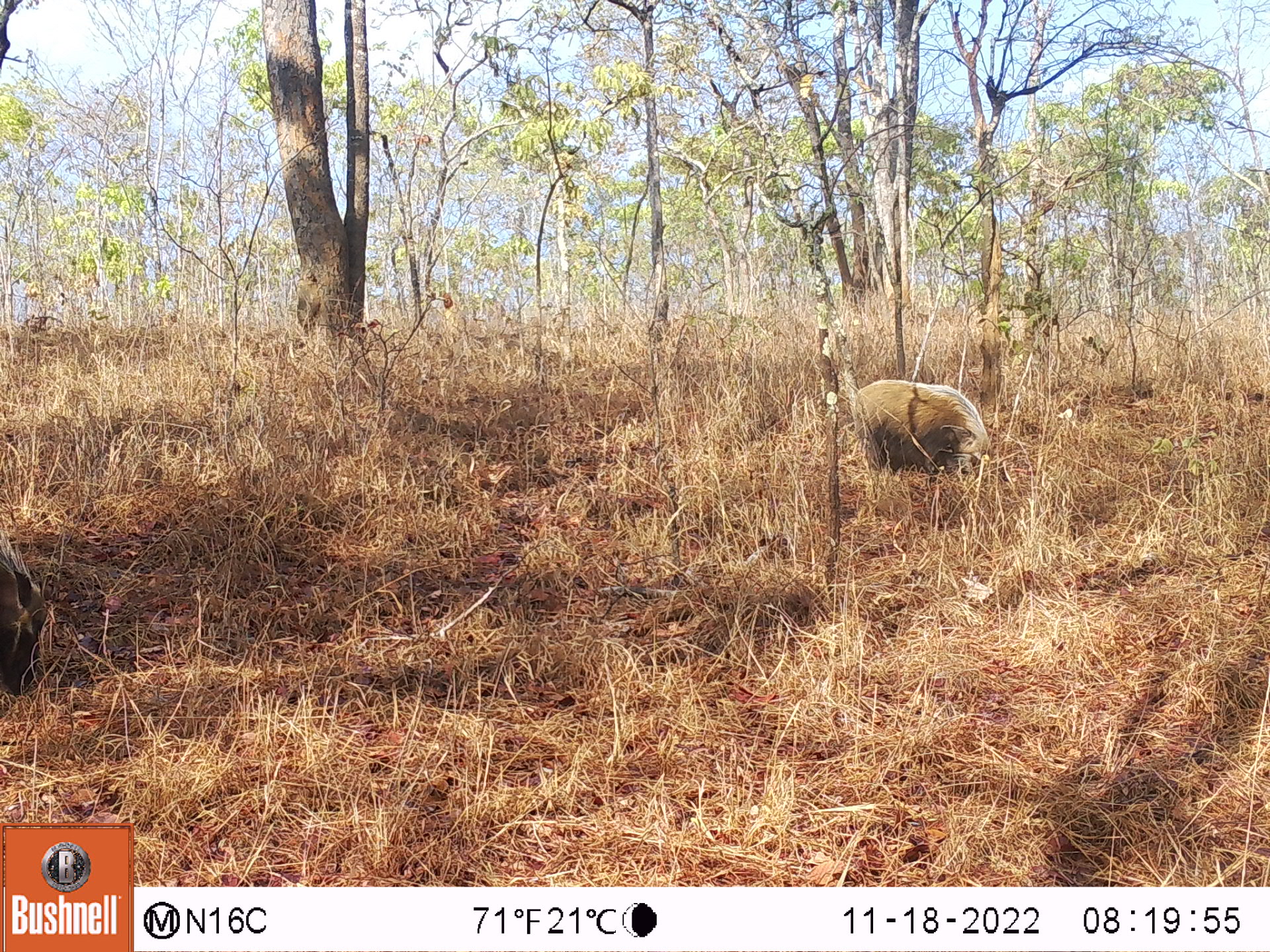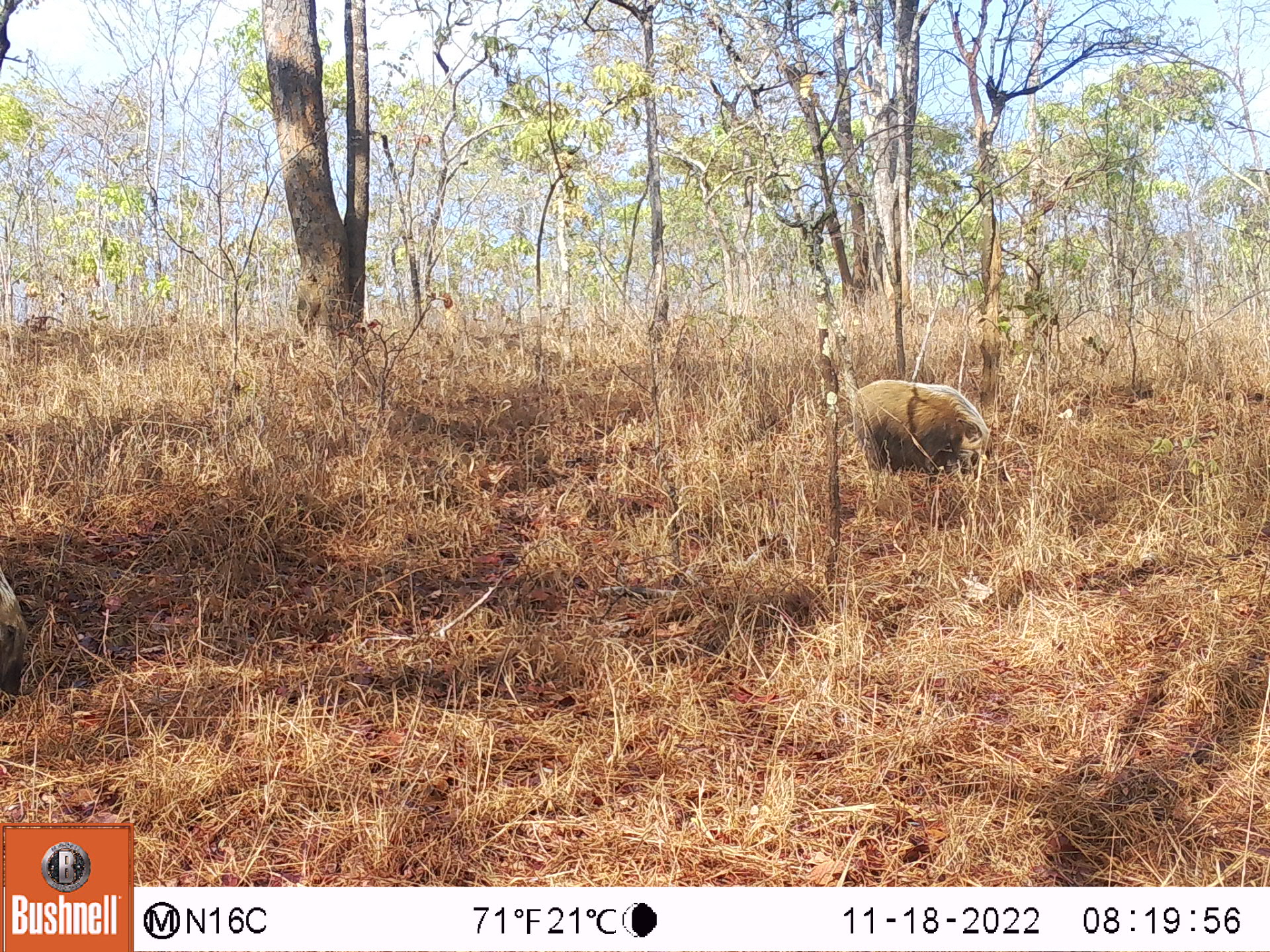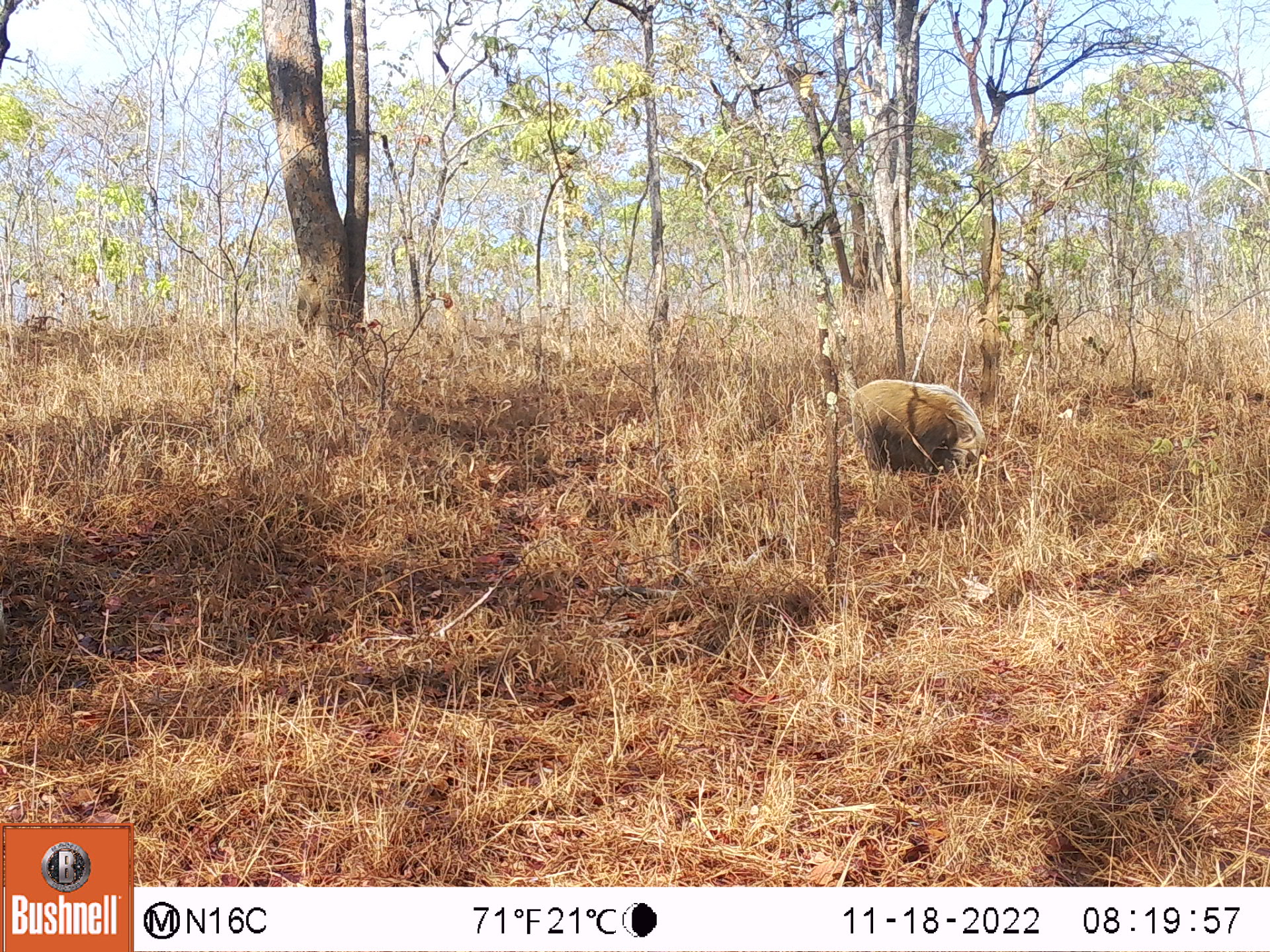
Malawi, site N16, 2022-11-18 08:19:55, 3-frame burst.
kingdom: Animalia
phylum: Chordata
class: Mammalia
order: Artiodactyla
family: Suidae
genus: Potamochoerus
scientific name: Potamochoerus larvatus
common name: bushpig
Bushpig (Potamochoerus larvatus), count 2.